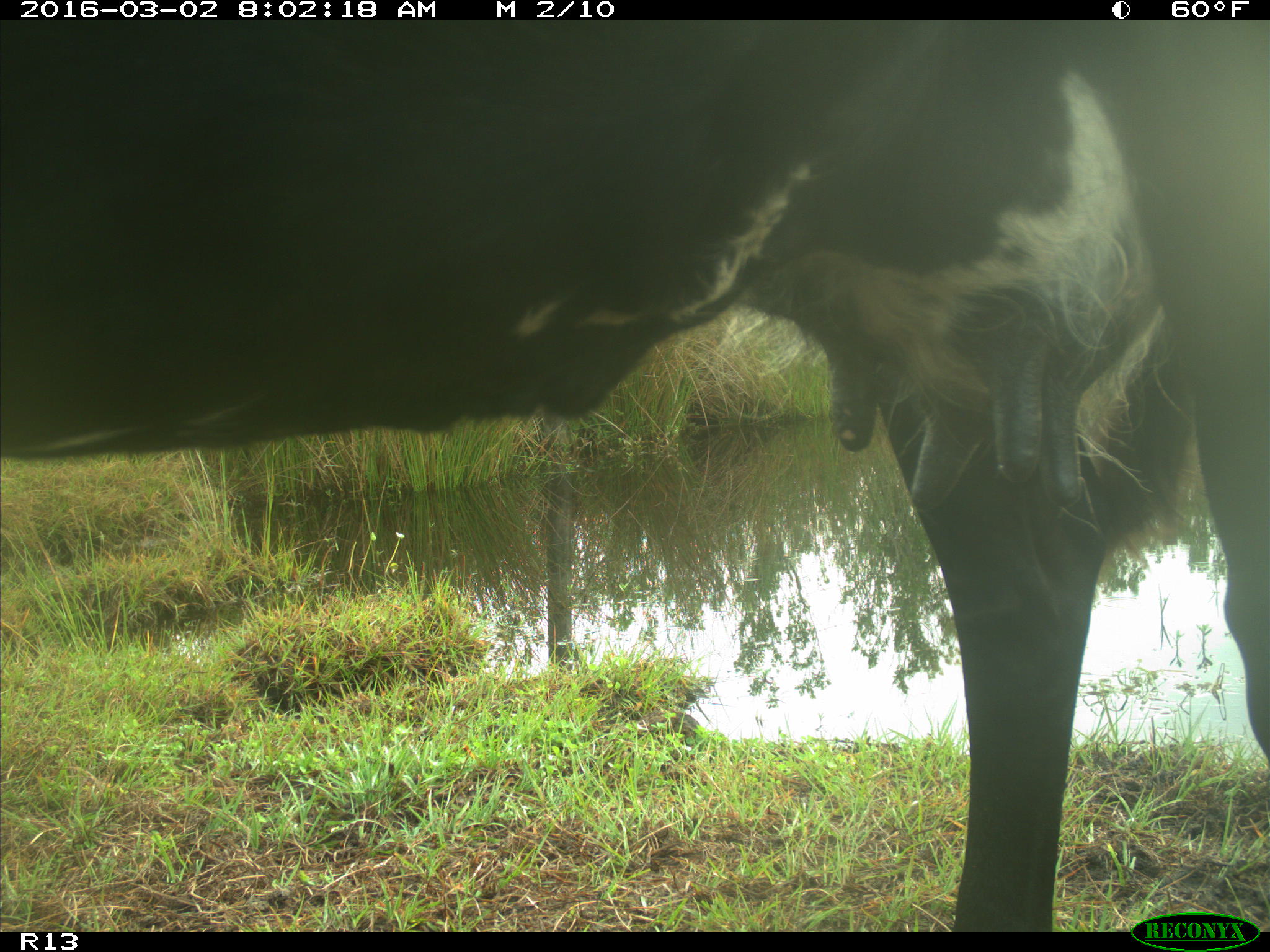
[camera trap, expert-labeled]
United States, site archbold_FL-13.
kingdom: Animalia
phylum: Chordata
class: Mammalia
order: Artiodactyla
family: Bovidae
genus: Bos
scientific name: Bos taurus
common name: domestic cow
Bos taurus (domestic cow).